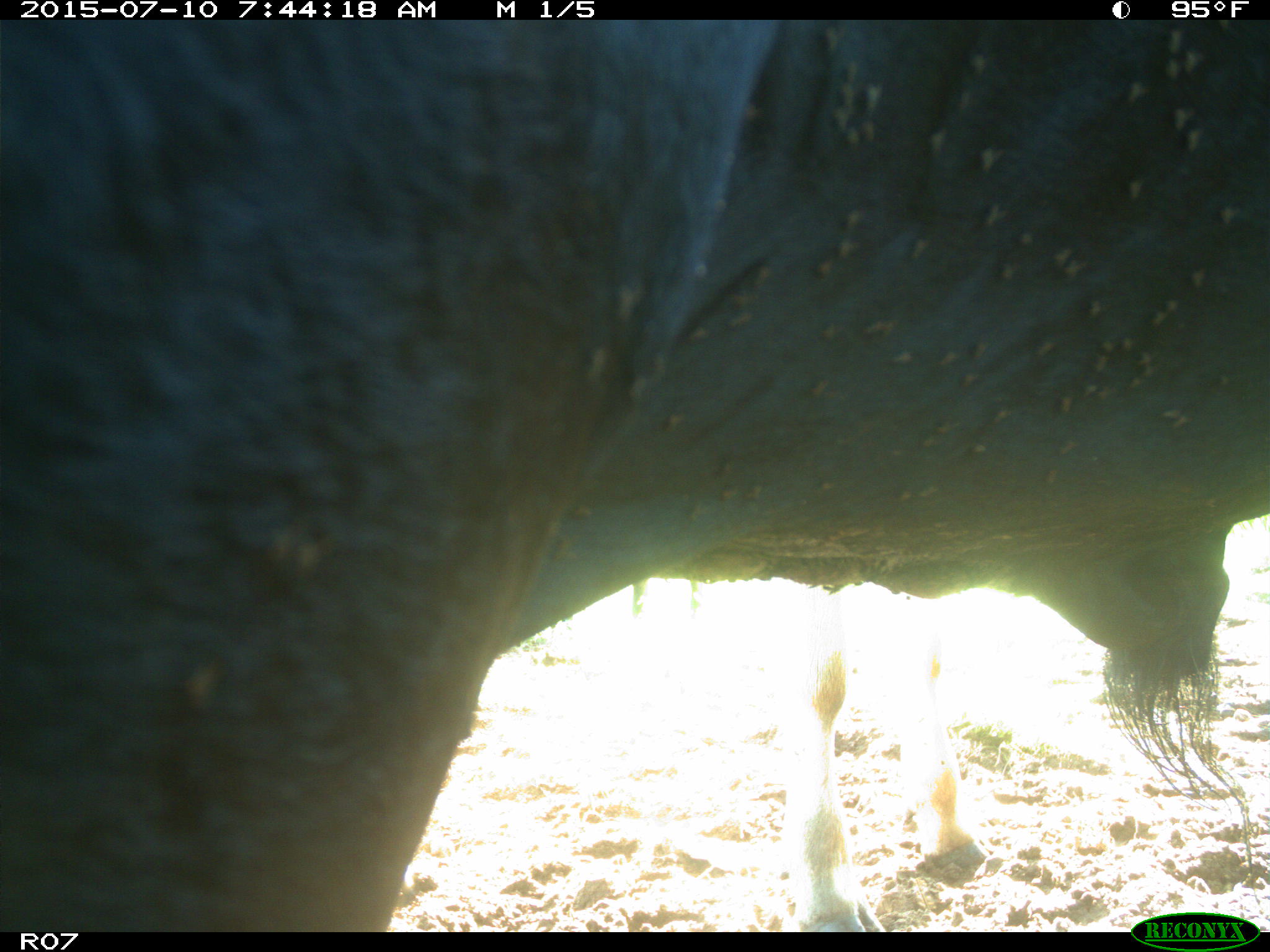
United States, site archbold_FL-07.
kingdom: Animalia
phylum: Chordata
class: Mammalia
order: Artiodactyla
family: Bovidae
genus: Bos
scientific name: Bos taurus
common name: domestic cow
Bos taurus (domestic cow).